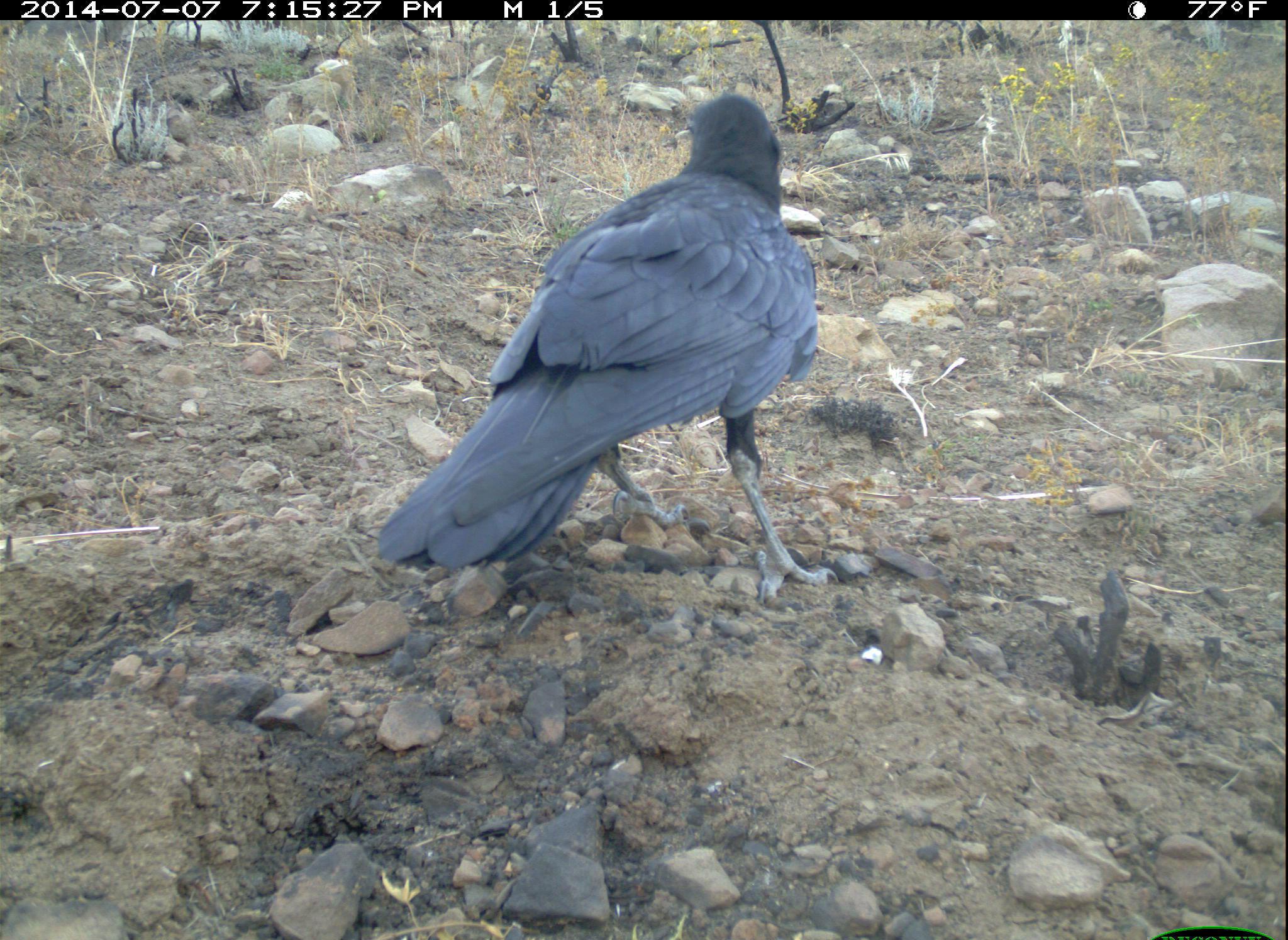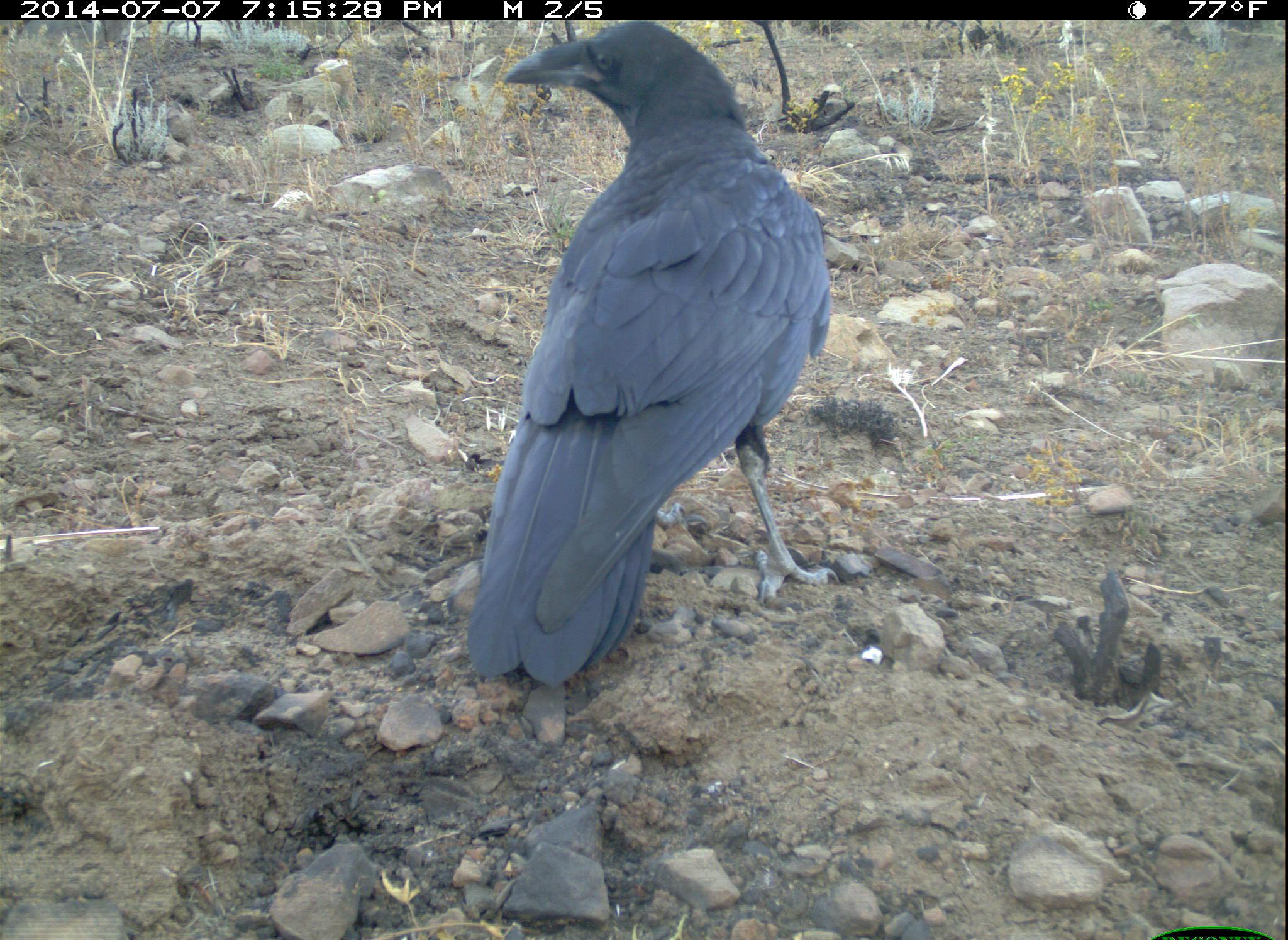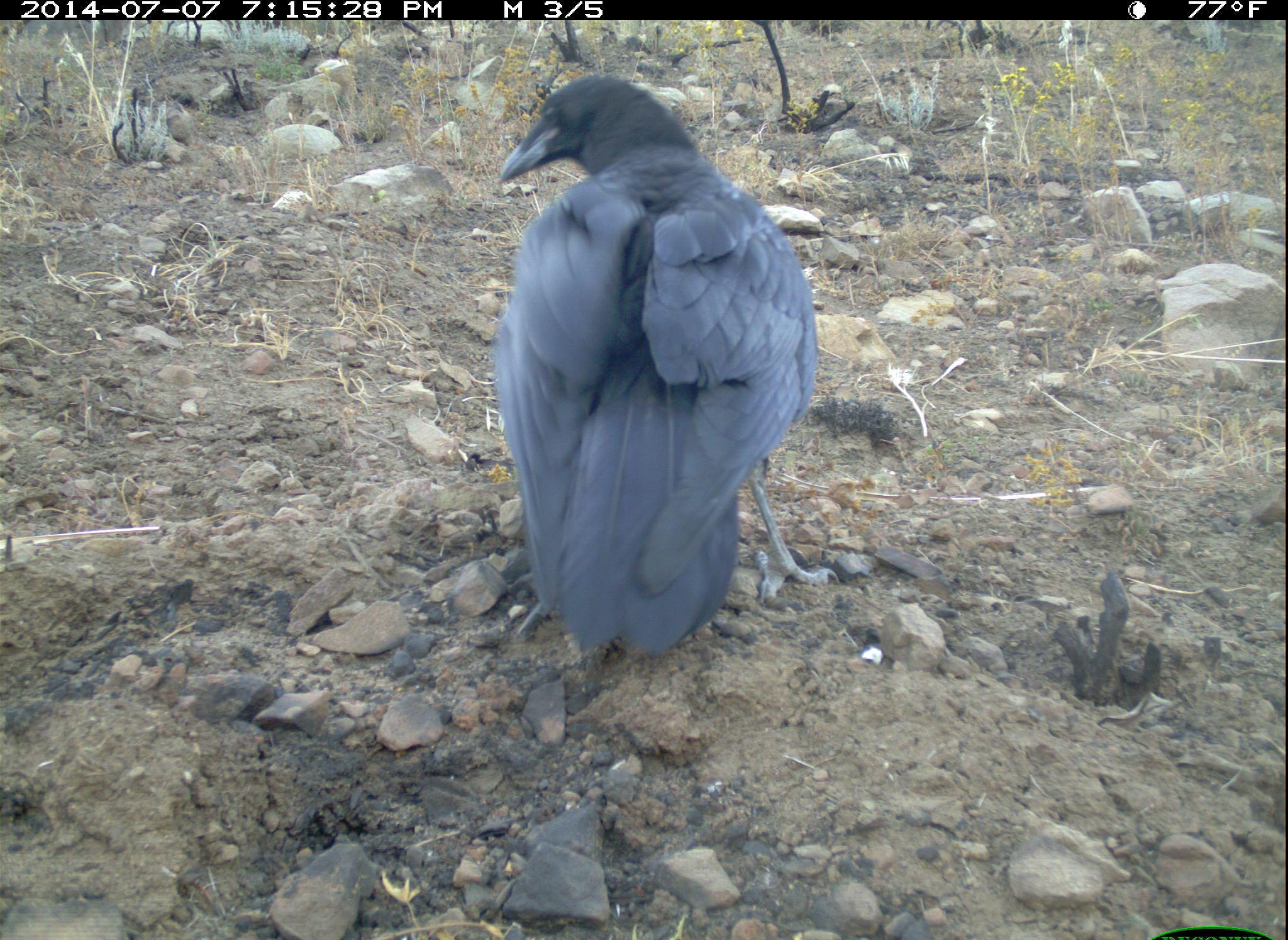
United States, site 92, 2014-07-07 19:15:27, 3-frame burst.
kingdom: Animalia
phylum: Chordata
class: Aves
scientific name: Aves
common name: bird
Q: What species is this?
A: Bird (Aves).